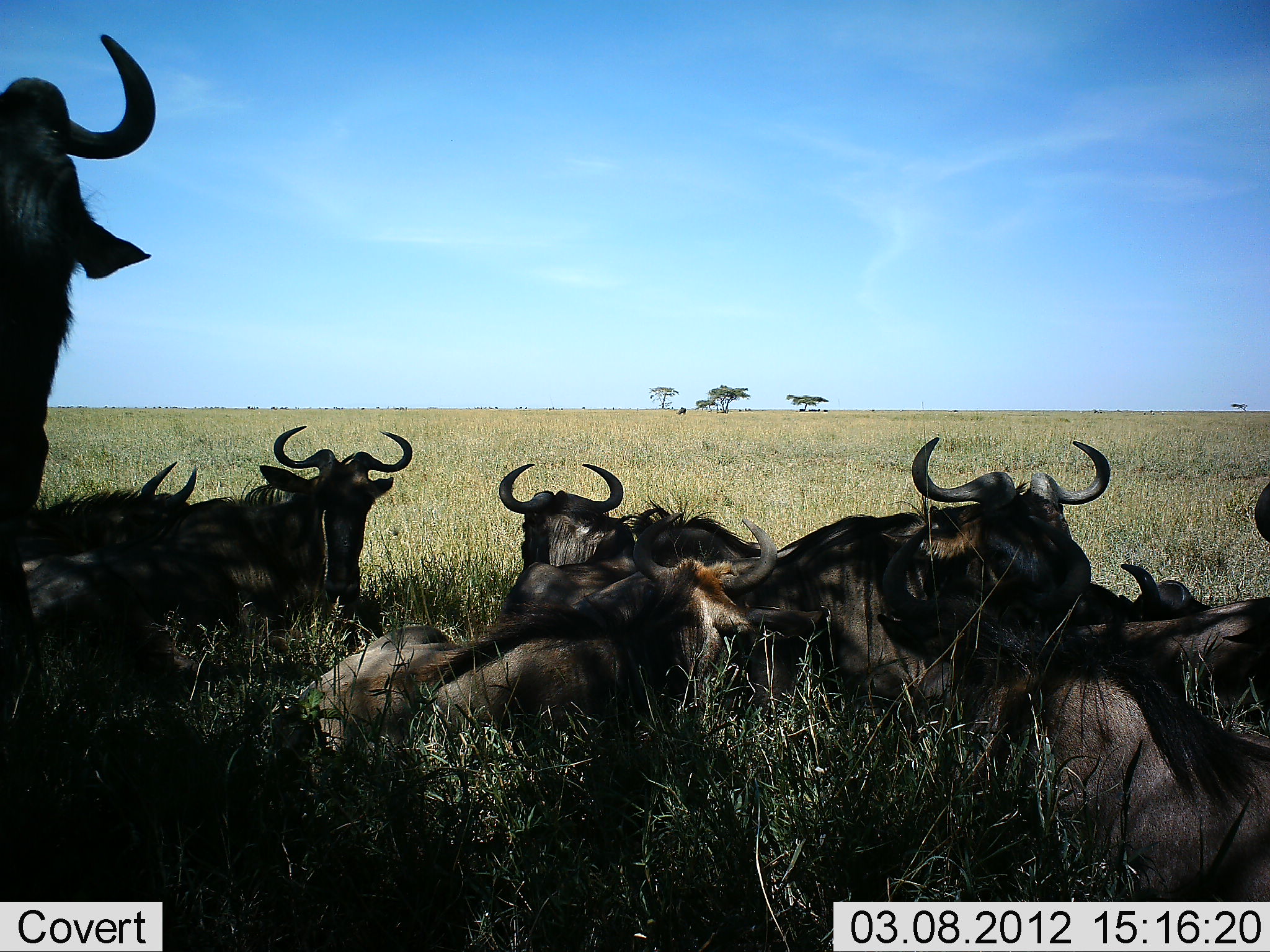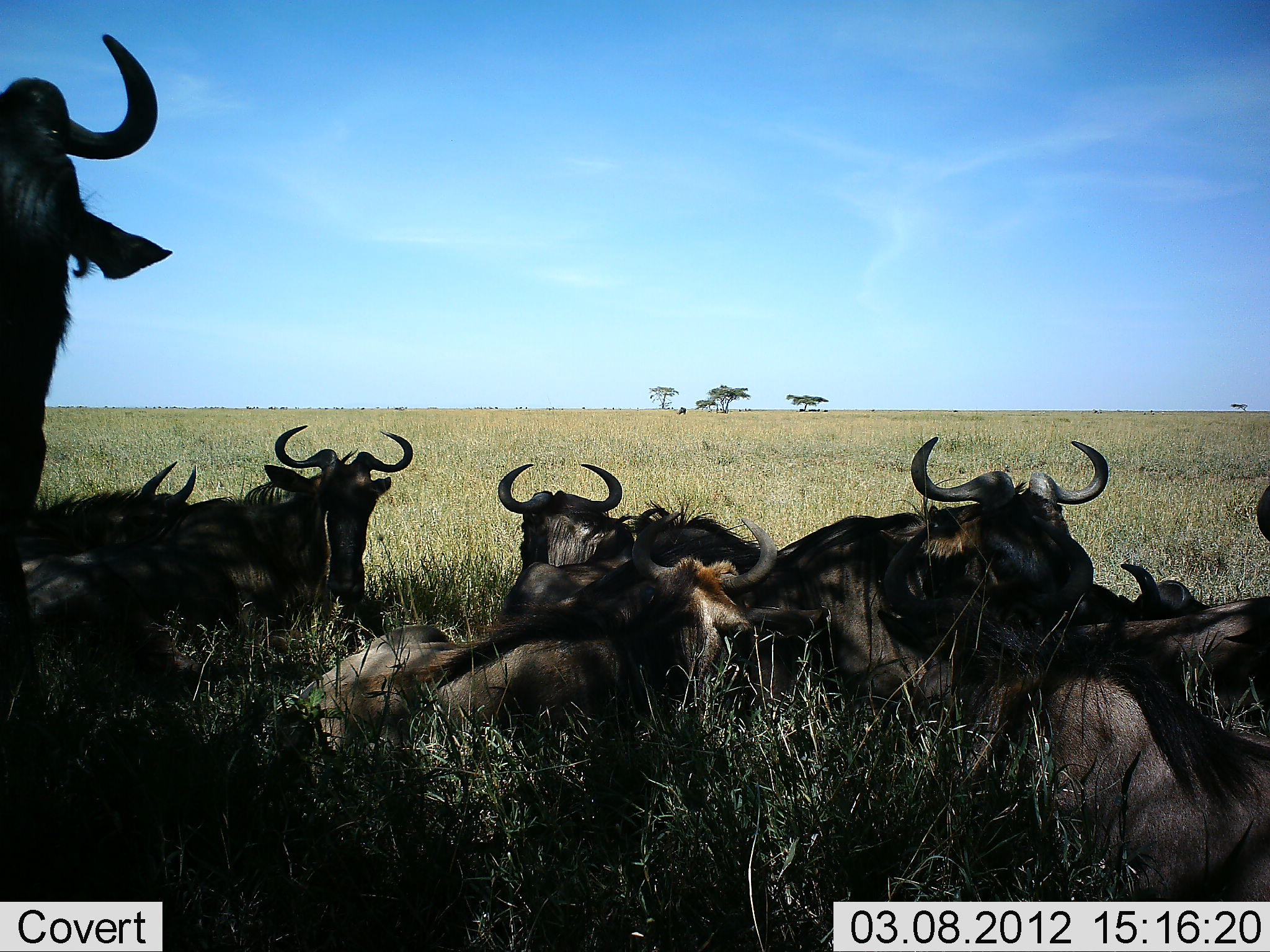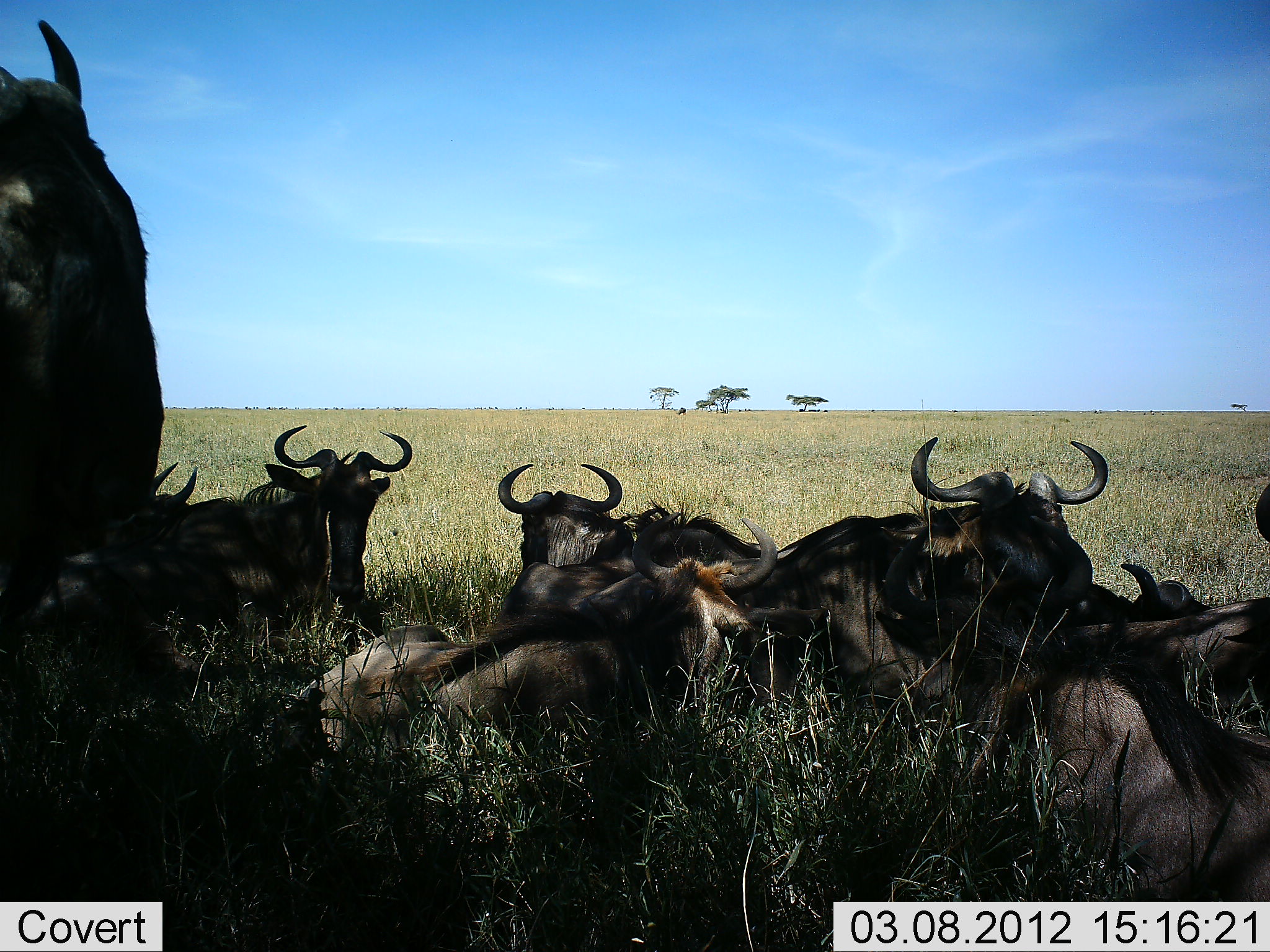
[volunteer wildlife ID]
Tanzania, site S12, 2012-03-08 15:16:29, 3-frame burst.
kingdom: Animalia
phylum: Chordata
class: Mammalia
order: Artiodactyla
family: Bovidae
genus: Connochaetes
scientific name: Connochaetes taurinus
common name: blue wildebeest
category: wildebeest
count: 9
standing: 42%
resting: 100%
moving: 0%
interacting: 0%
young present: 5%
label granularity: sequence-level